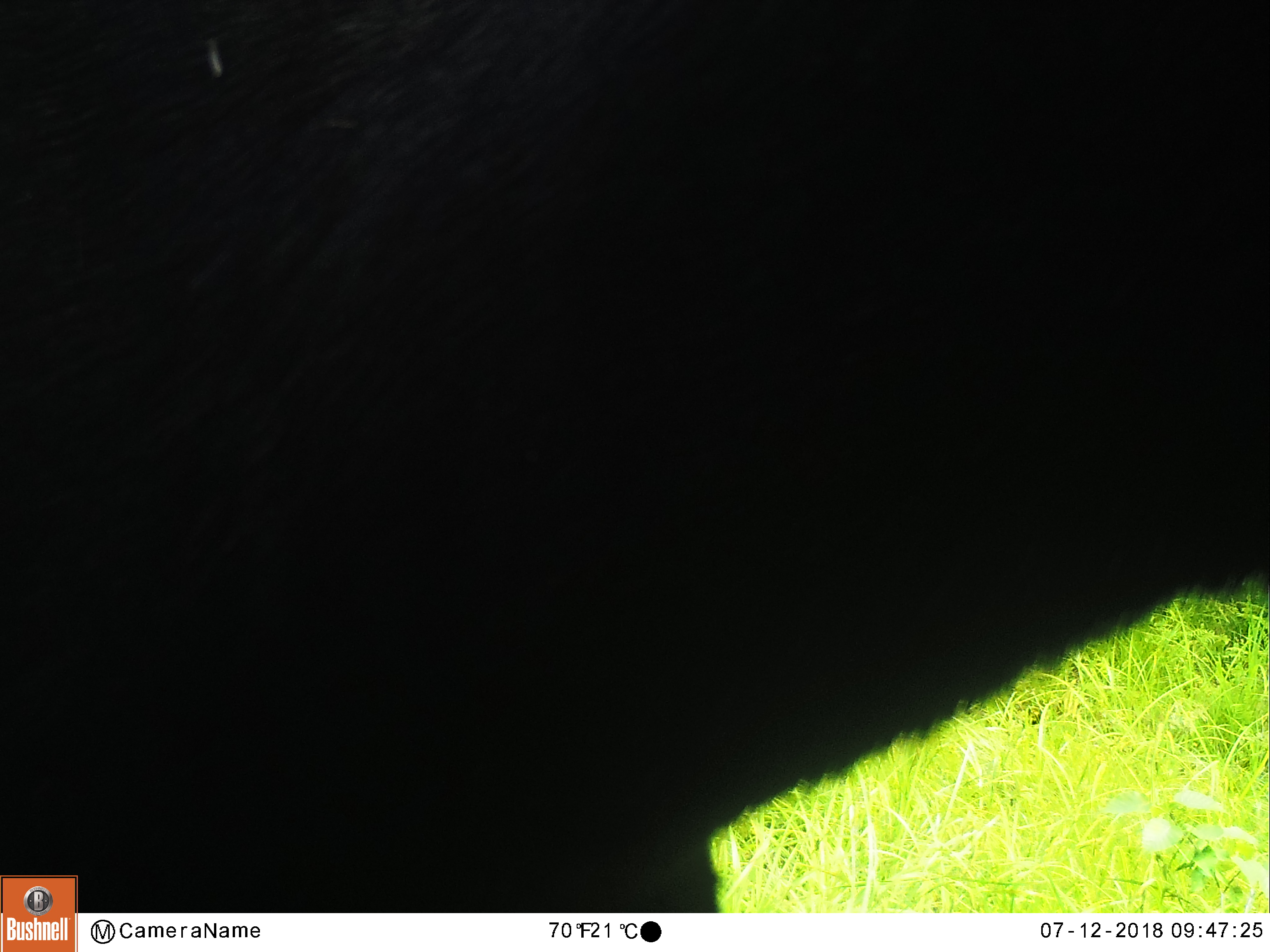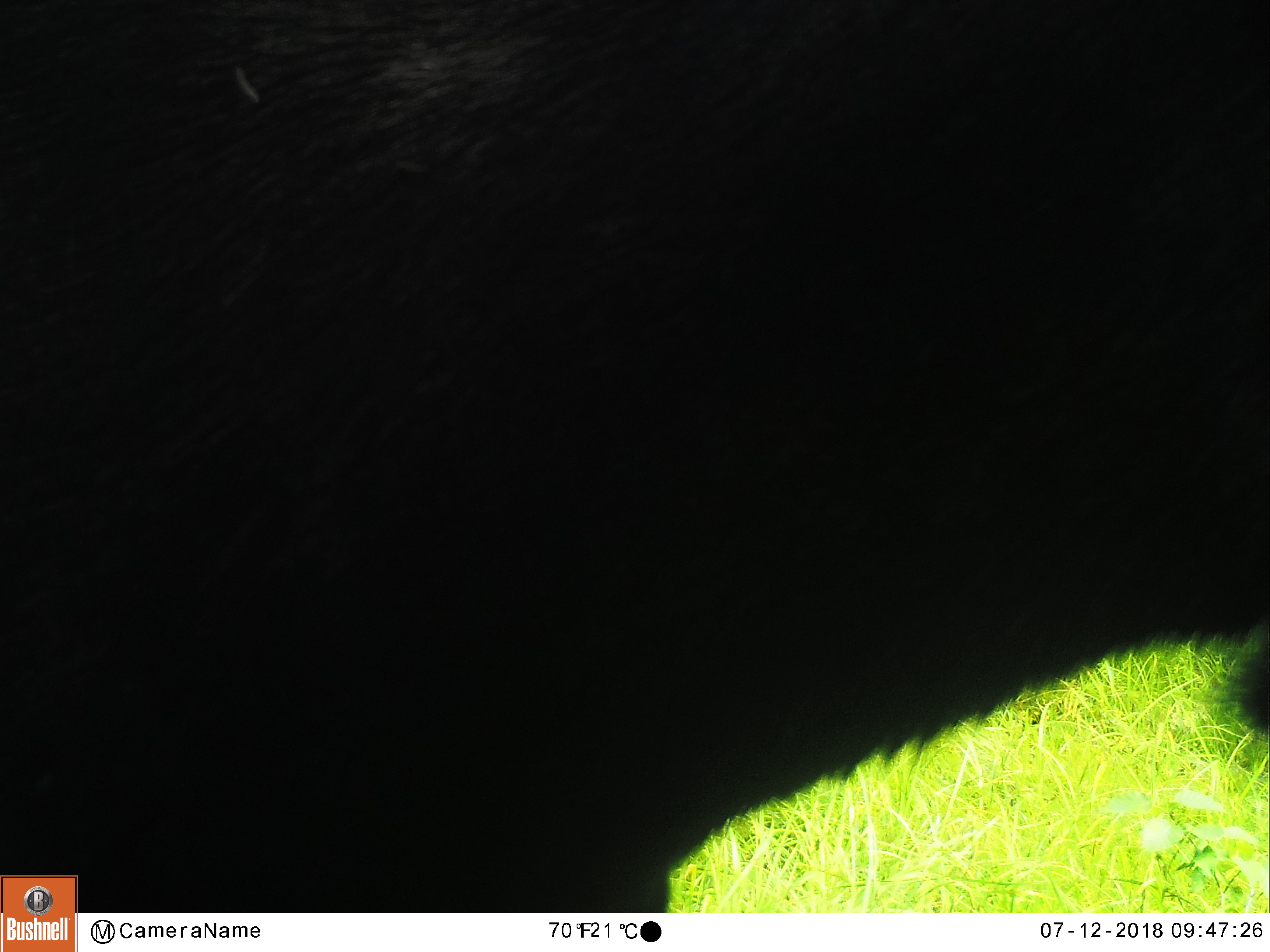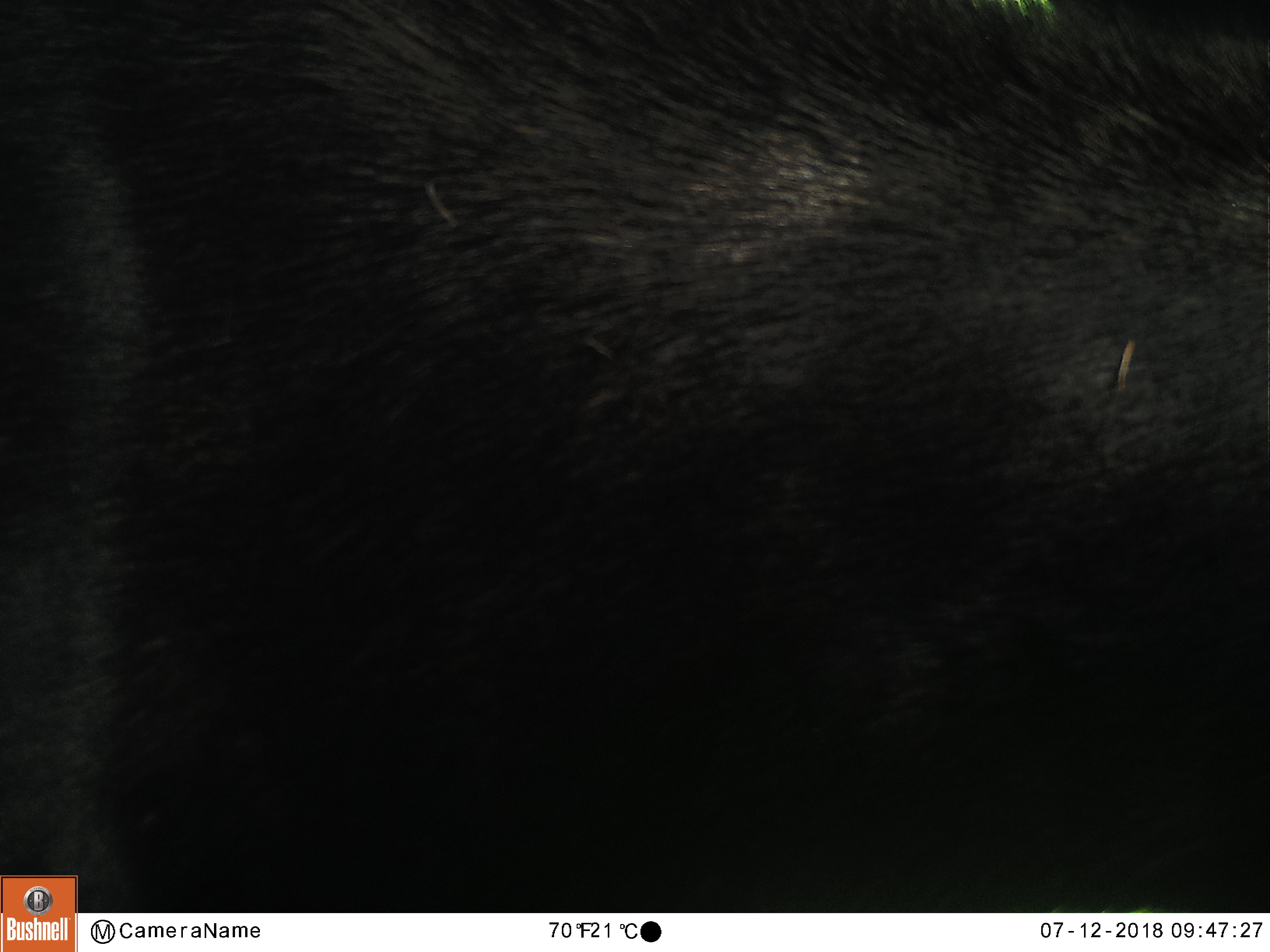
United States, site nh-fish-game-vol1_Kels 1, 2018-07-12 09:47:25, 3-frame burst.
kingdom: Animalia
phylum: Chordata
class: Mammalia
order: Artiodactyla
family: Cervidae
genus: Alces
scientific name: Alces alces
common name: moose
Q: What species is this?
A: Moose (Alces alces).